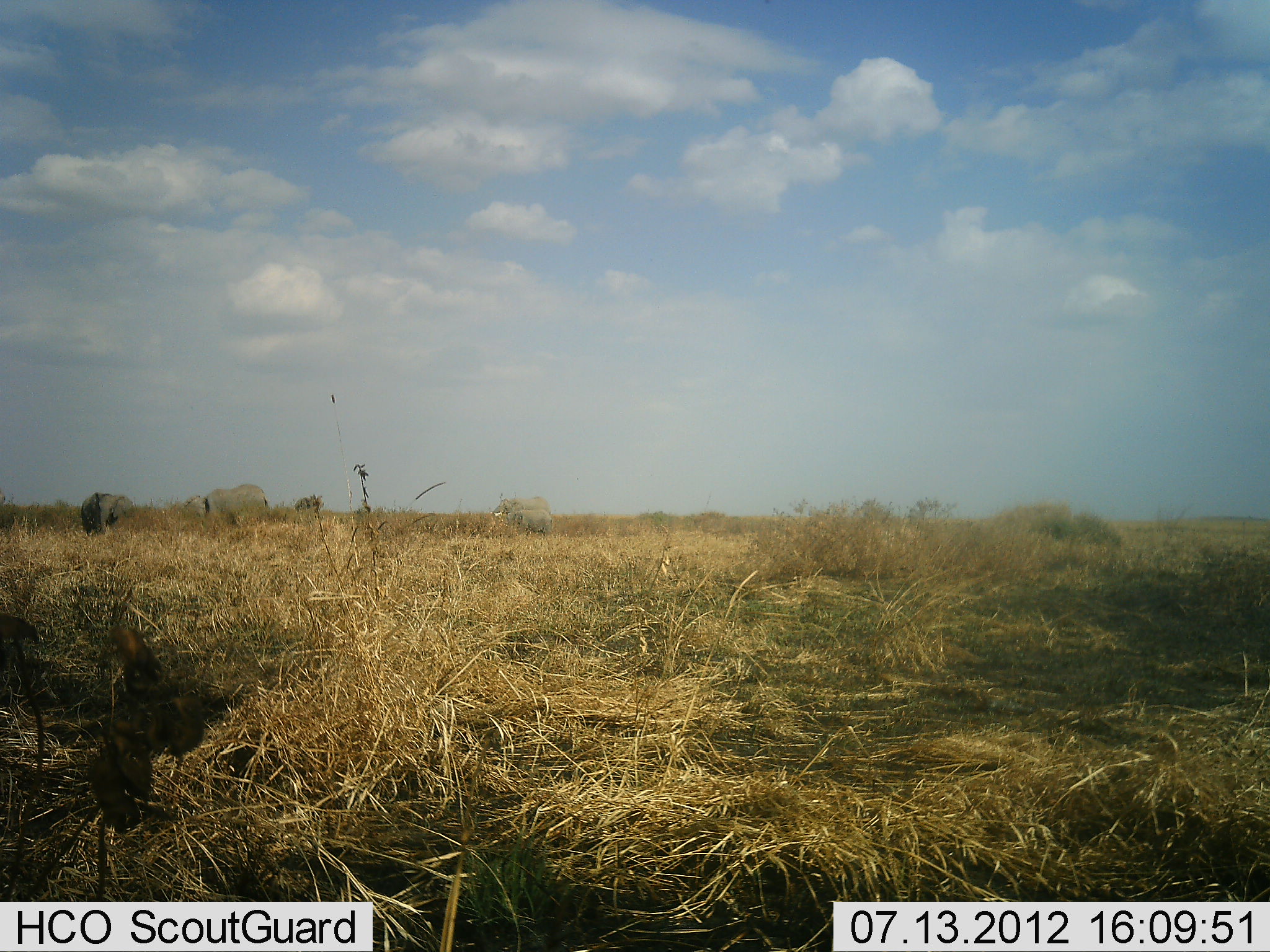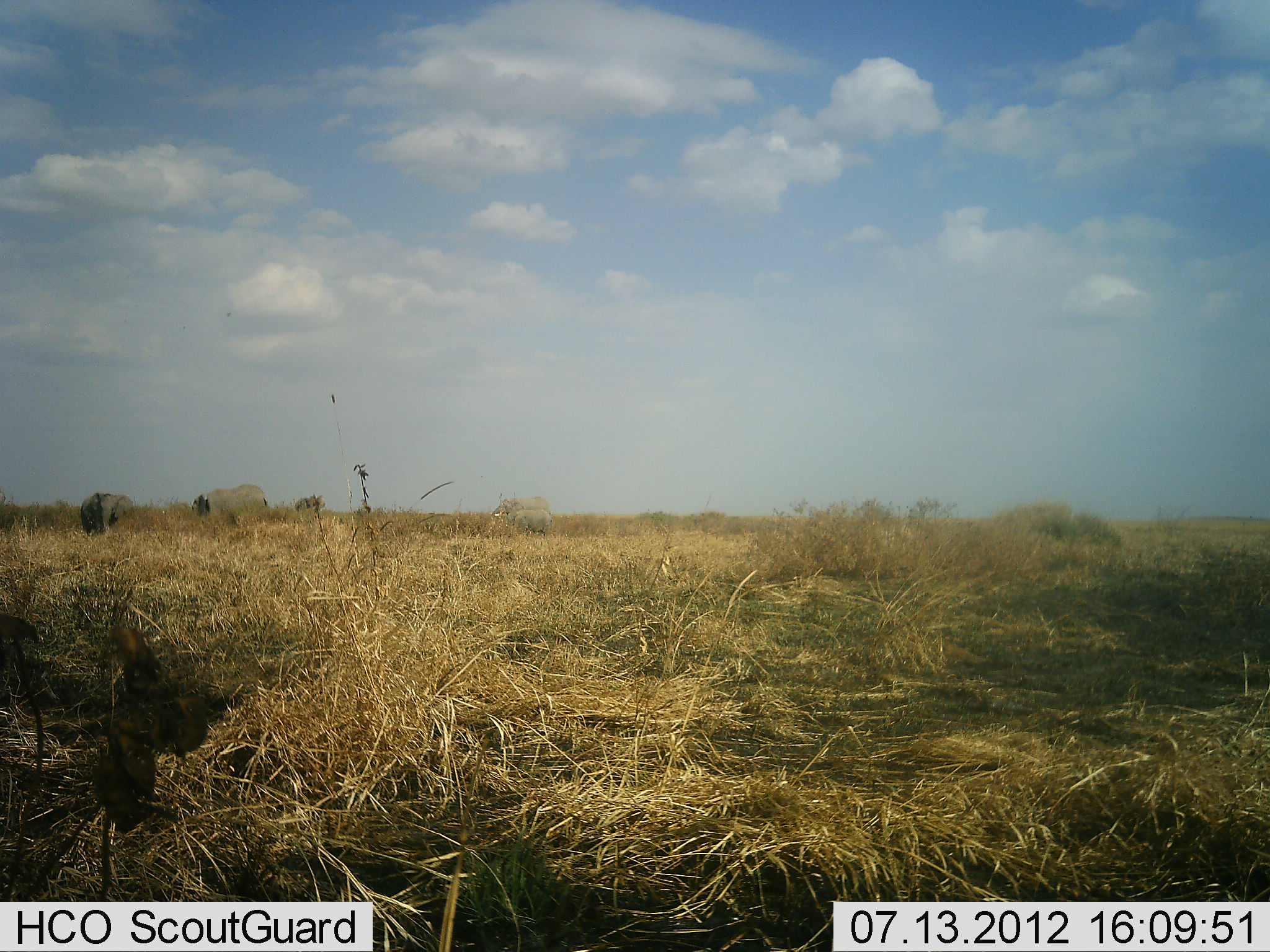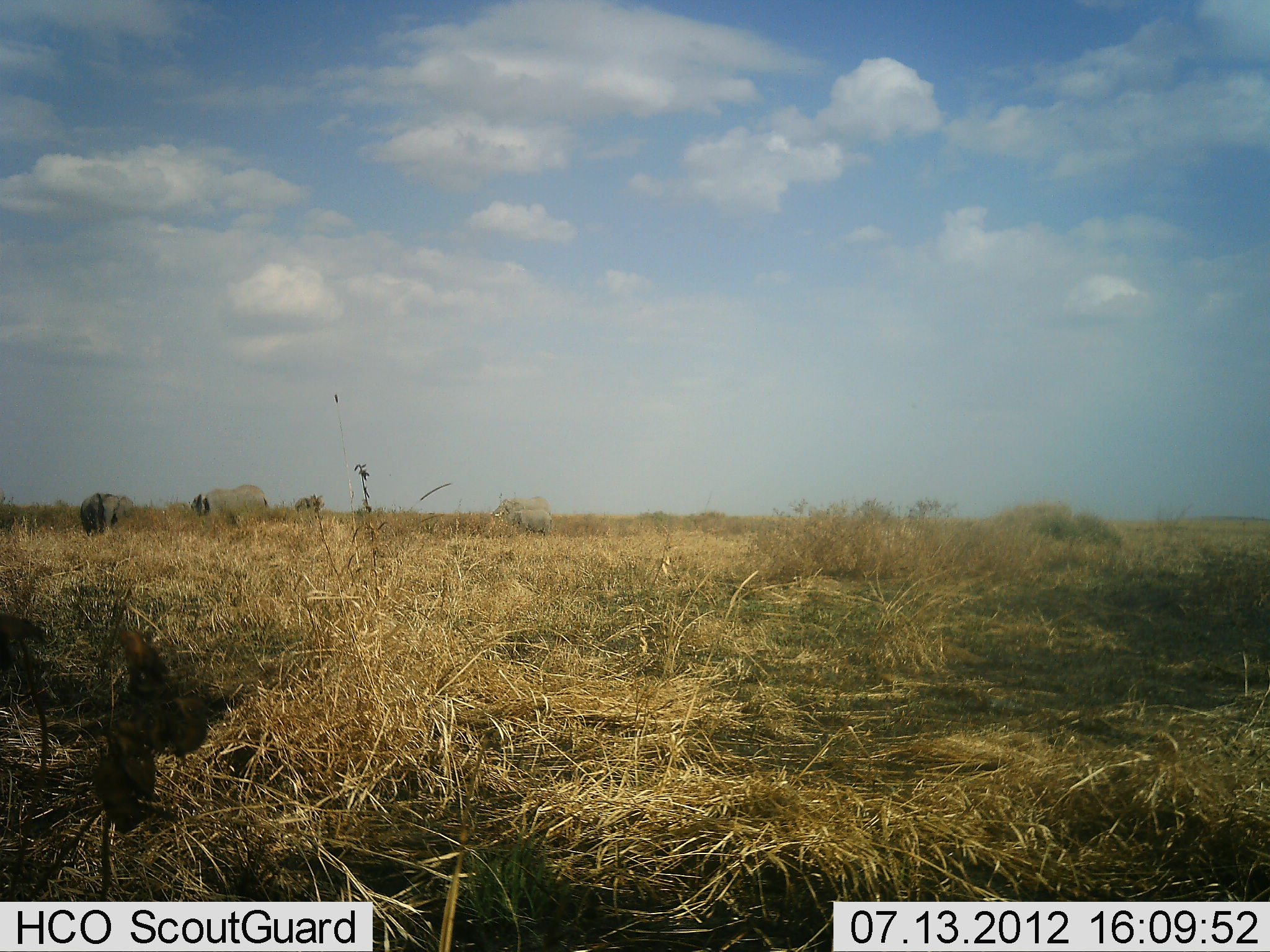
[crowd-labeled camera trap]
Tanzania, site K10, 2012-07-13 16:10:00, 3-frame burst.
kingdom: Animalia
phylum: Chordata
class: Mammalia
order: Proboscidea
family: Elephantidae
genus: Loxodonta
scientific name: Loxodonta africana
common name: african bush elephant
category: elephant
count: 3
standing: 73%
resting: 0%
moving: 9%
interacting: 0%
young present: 9%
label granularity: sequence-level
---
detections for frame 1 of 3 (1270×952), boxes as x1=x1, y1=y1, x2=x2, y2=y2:
animal: x1=187, y1=484, x2=268, y2=526; x1=82, y1=491, x2=135, y2=537; x1=0, y1=613, x2=39, y2=664; x1=491, y1=495, x2=552, y2=527; x1=509, y1=510, x2=551, y2=540; x1=294, y1=497, x2=323, y2=512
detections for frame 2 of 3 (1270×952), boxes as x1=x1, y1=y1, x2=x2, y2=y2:
animal: x1=191, y1=484, x2=269, y2=527; x1=81, y1=492, x2=136, y2=537; x1=491, y1=496, x2=552, y2=525; x1=0, y1=612, x2=41, y2=649; x1=510, y1=509, x2=553, y2=540; x1=294, y1=496, x2=325, y2=513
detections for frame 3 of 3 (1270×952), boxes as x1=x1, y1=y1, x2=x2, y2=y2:
animal: x1=191, y1=485, x2=269, y2=532; x1=80, y1=492, x2=135, y2=540; x1=0, y1=613, x2=49, y2=660